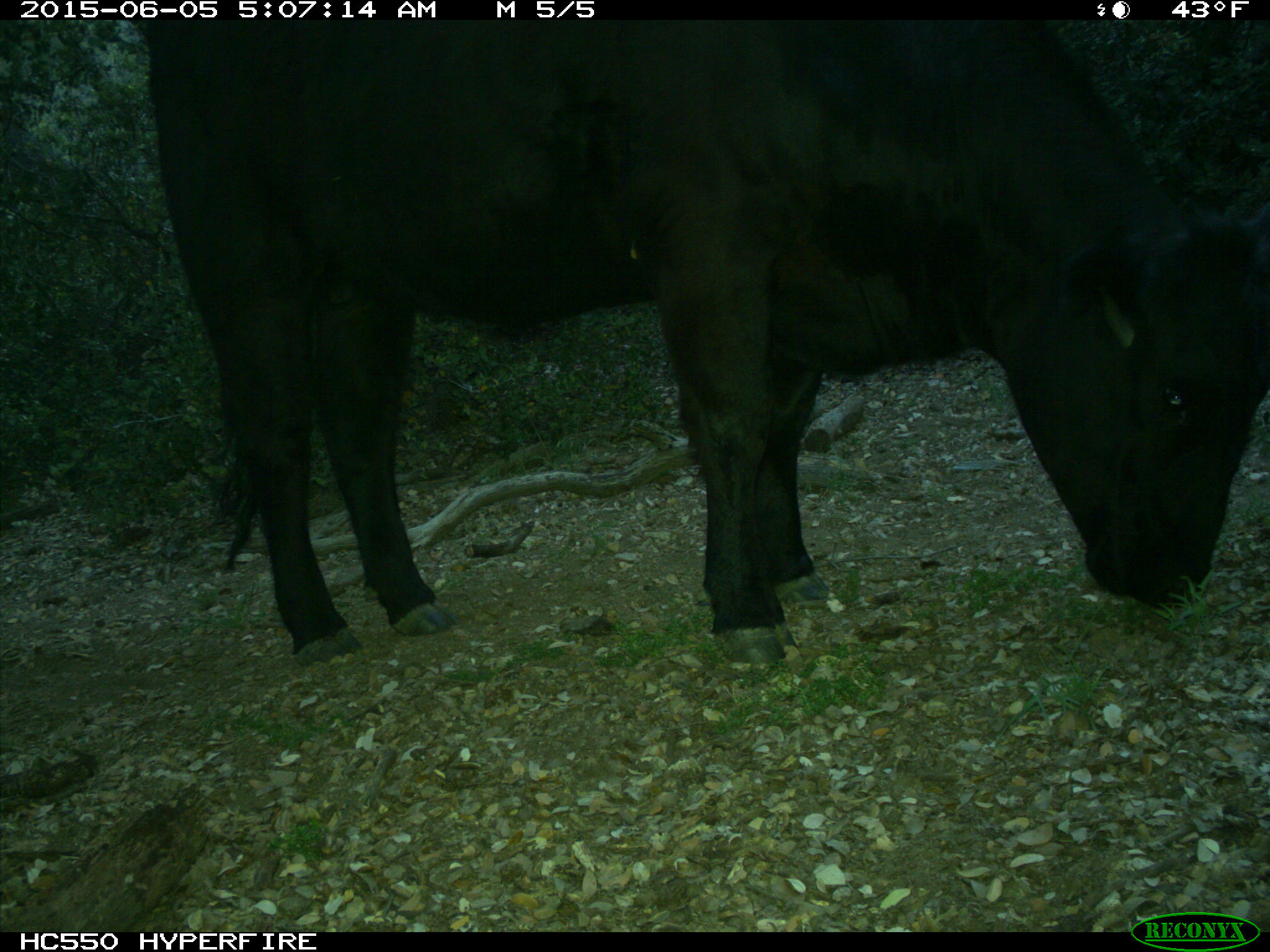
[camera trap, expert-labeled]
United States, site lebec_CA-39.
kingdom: Animalia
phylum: Chordata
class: Mammalia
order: Artiodactyla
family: Bovidae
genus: Bos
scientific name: Bos taurus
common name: domestic cow